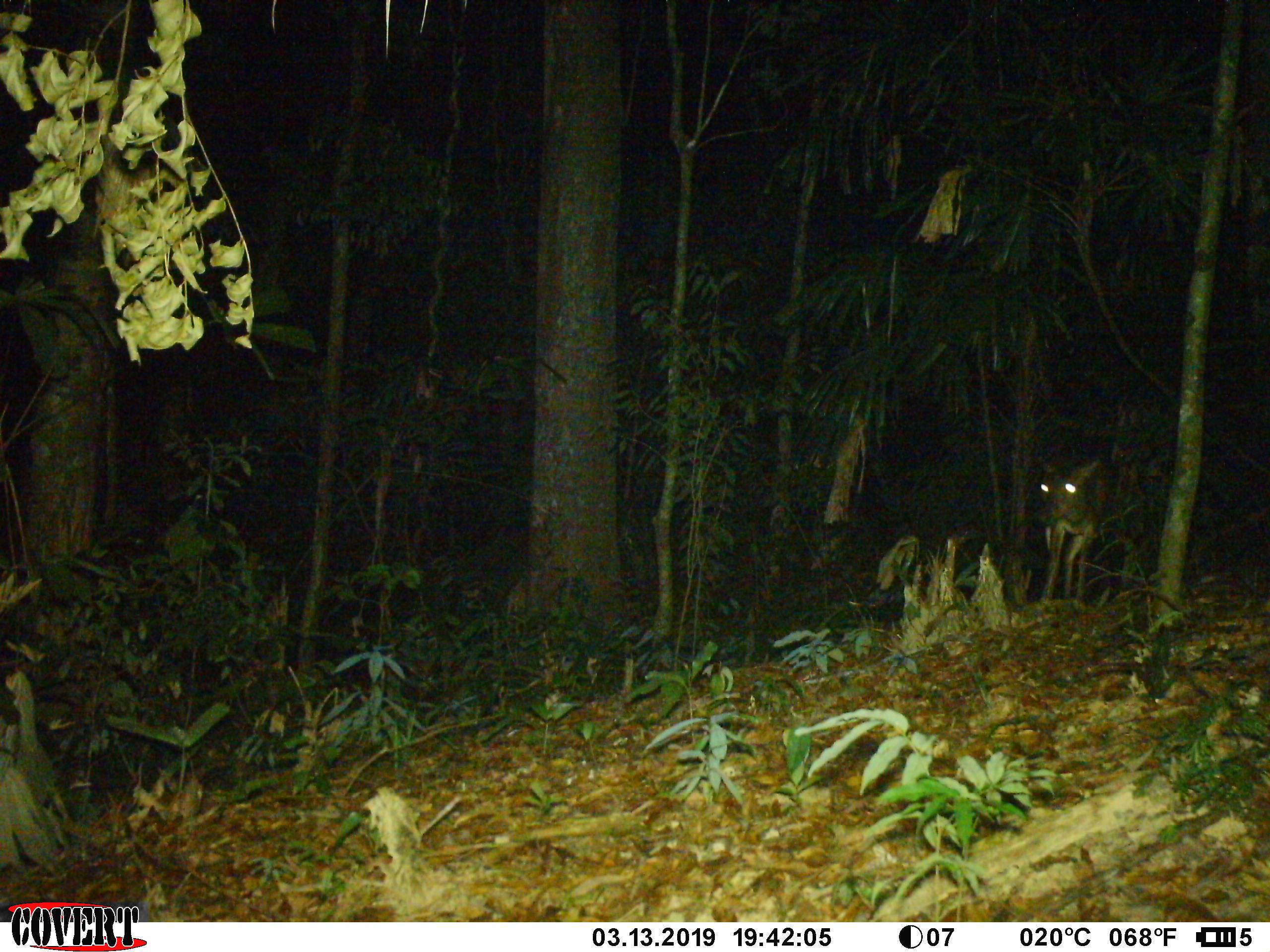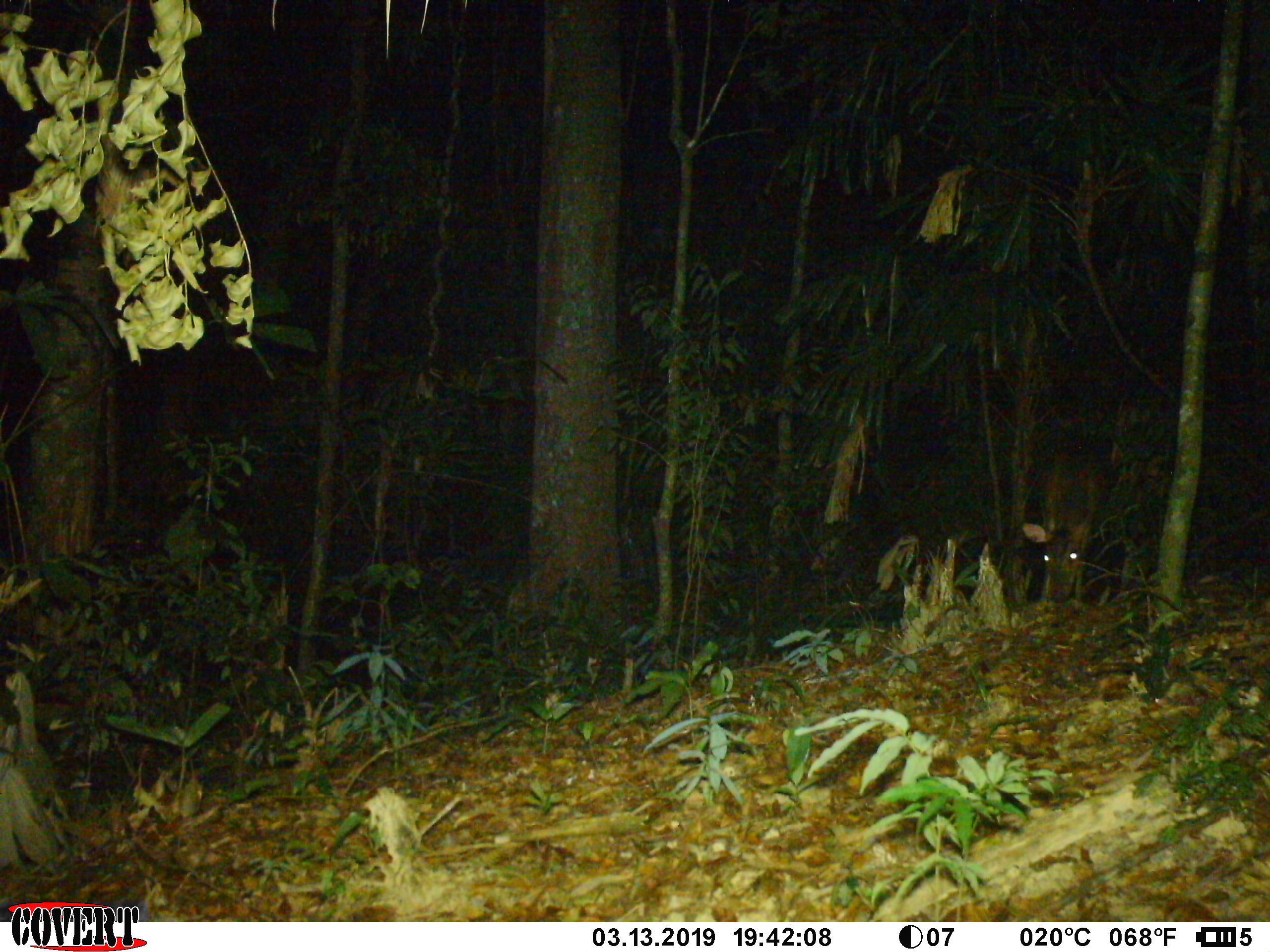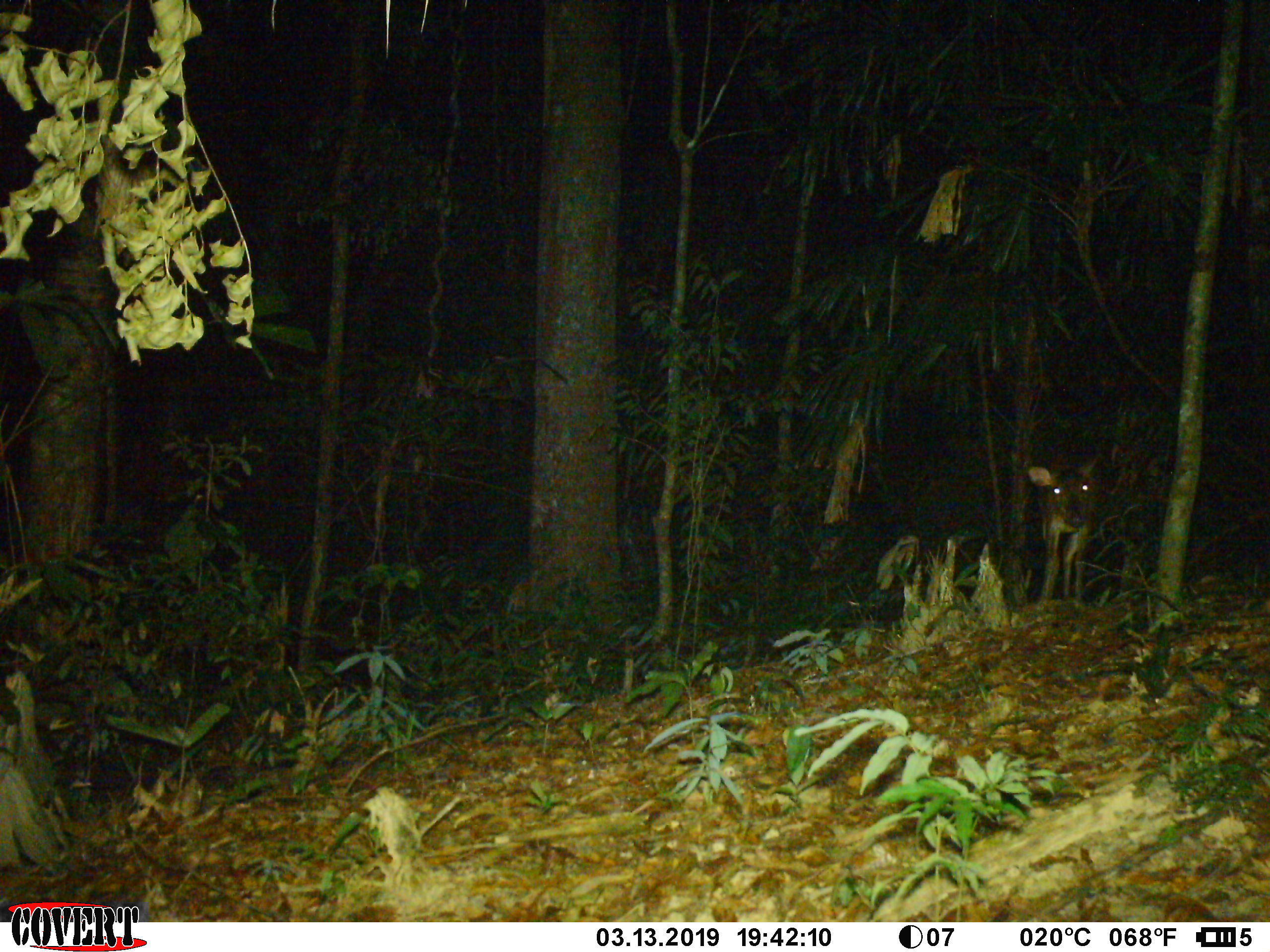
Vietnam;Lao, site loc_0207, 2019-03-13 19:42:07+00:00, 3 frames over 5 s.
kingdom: Animalia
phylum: Chordata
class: Mammalia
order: Artiodactyla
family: Cervidae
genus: Muntiacus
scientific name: Muntiacus vuquangensis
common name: large-antlered muntjac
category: large antlered muntjac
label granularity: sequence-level